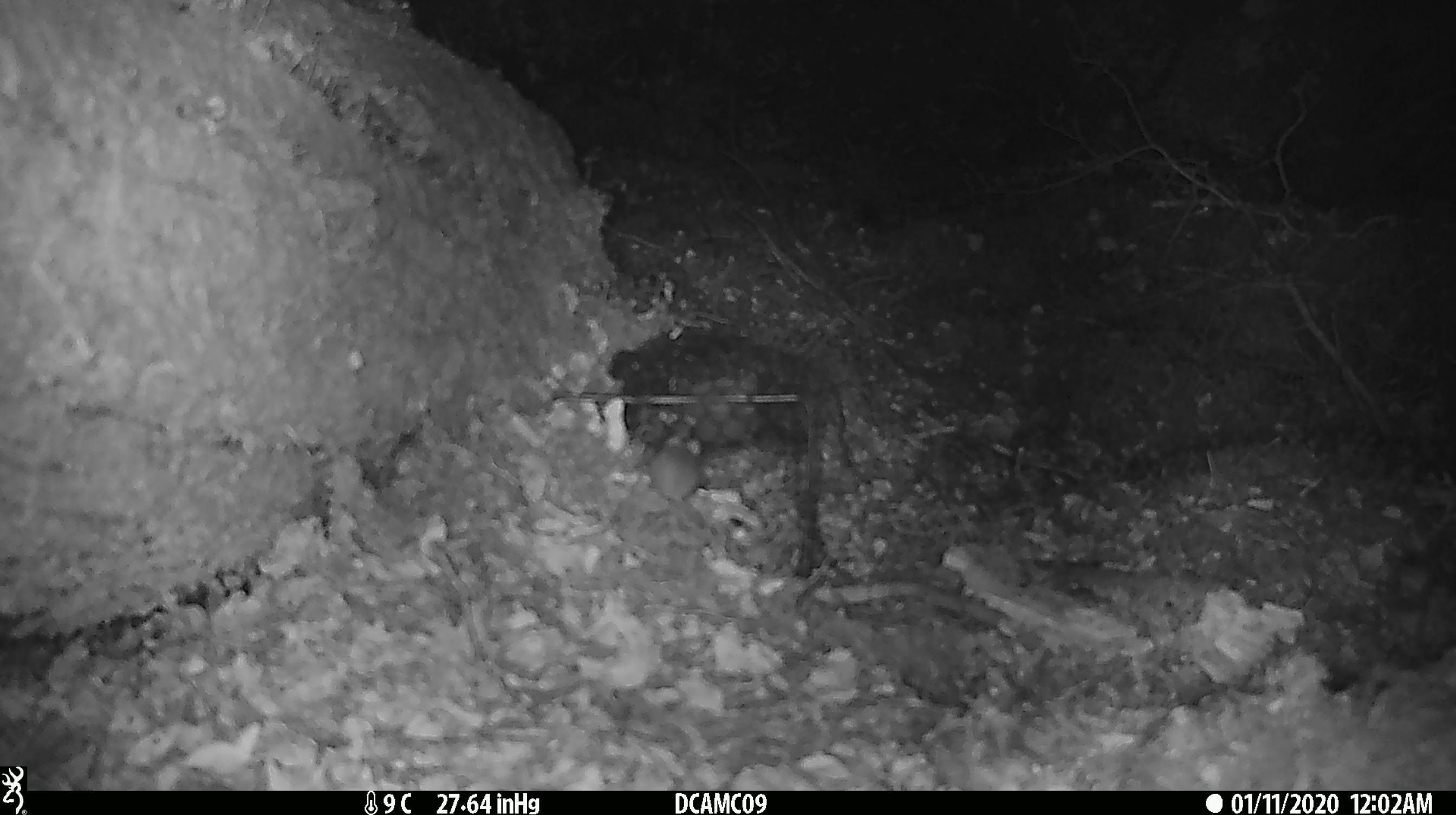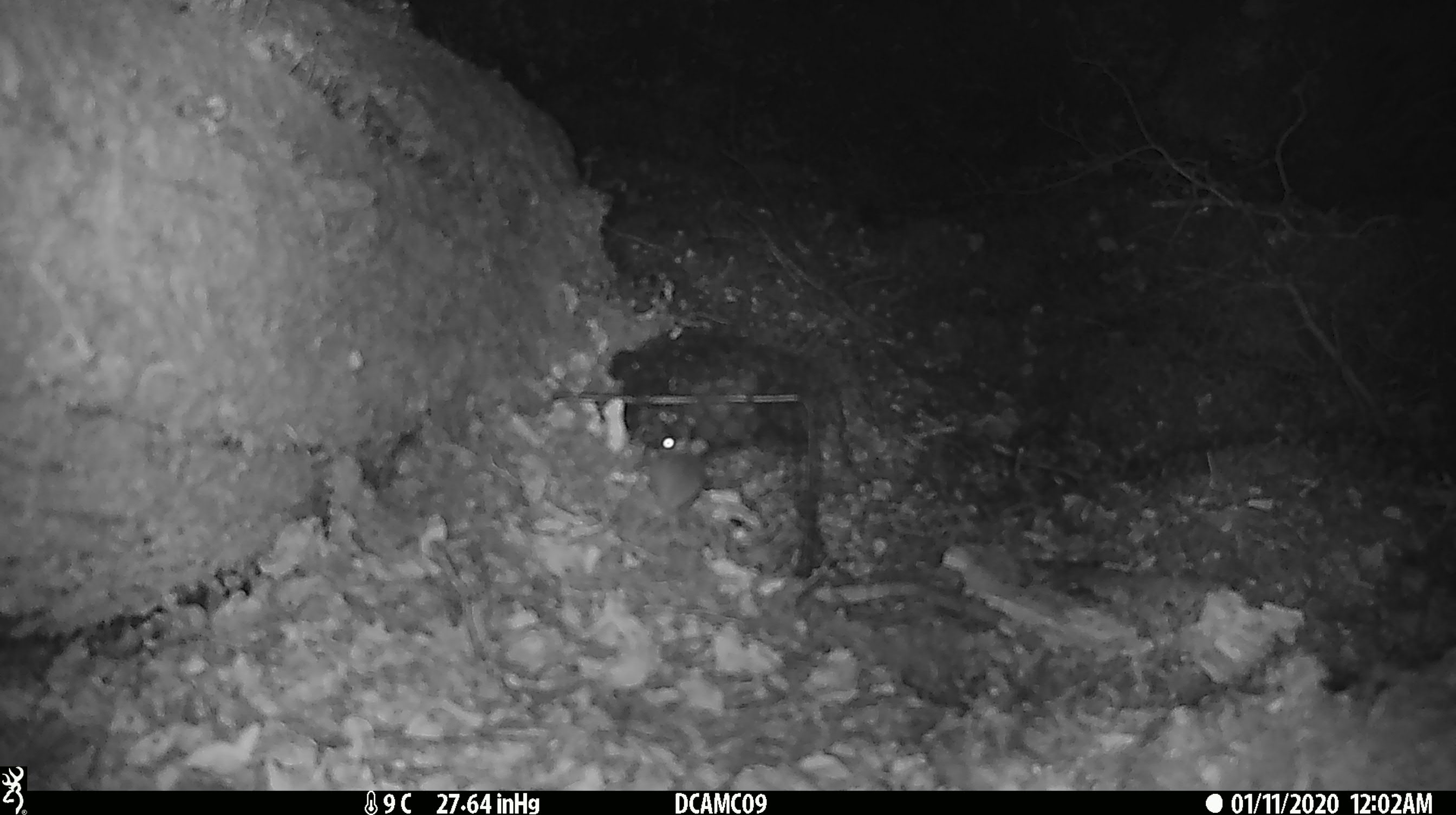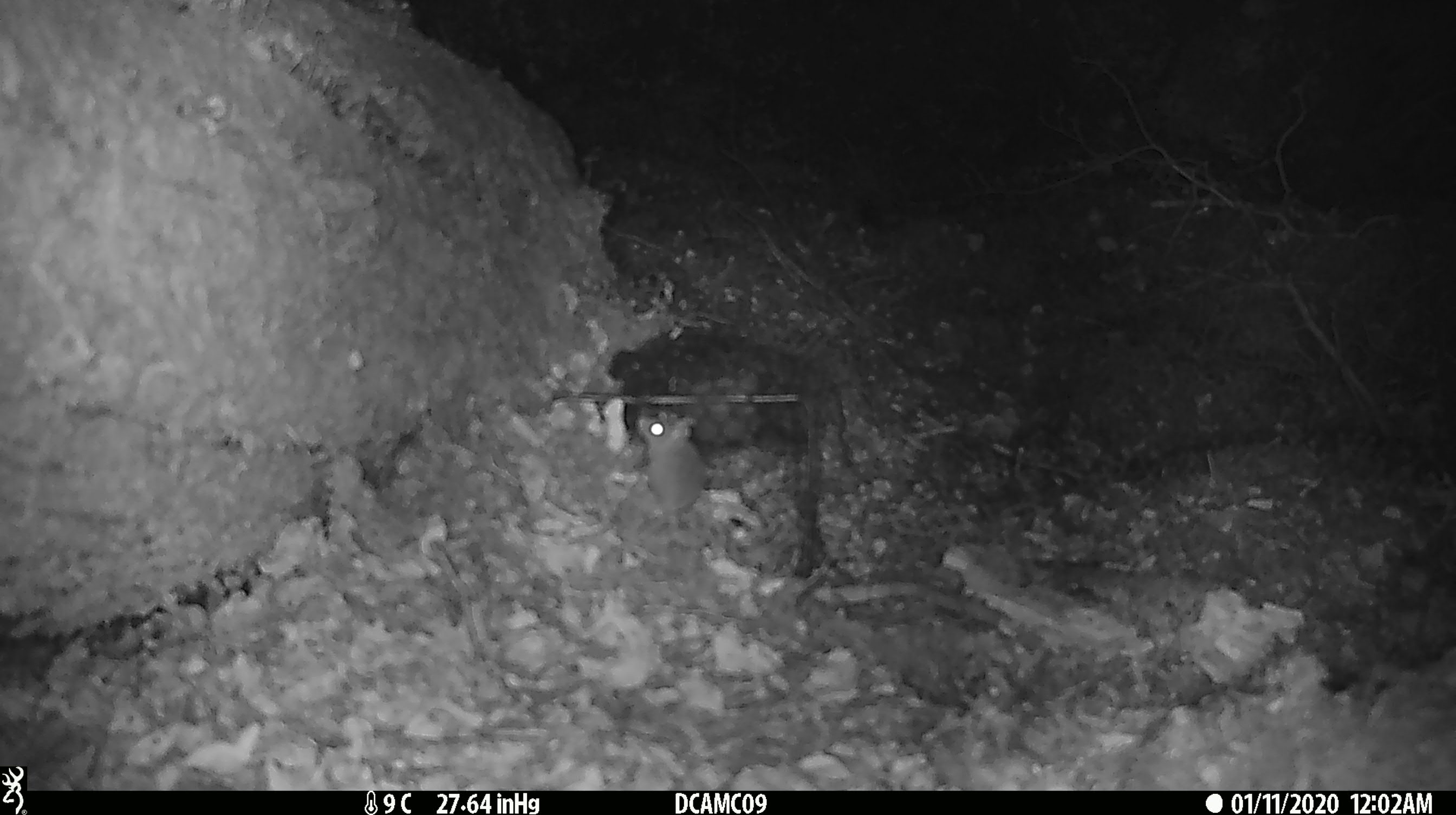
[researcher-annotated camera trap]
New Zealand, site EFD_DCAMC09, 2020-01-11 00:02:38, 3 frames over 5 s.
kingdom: Animalia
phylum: Chordata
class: Mammalia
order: Rodentia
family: Muridae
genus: Mus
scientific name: Mus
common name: mouse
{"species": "mouse (Mus)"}